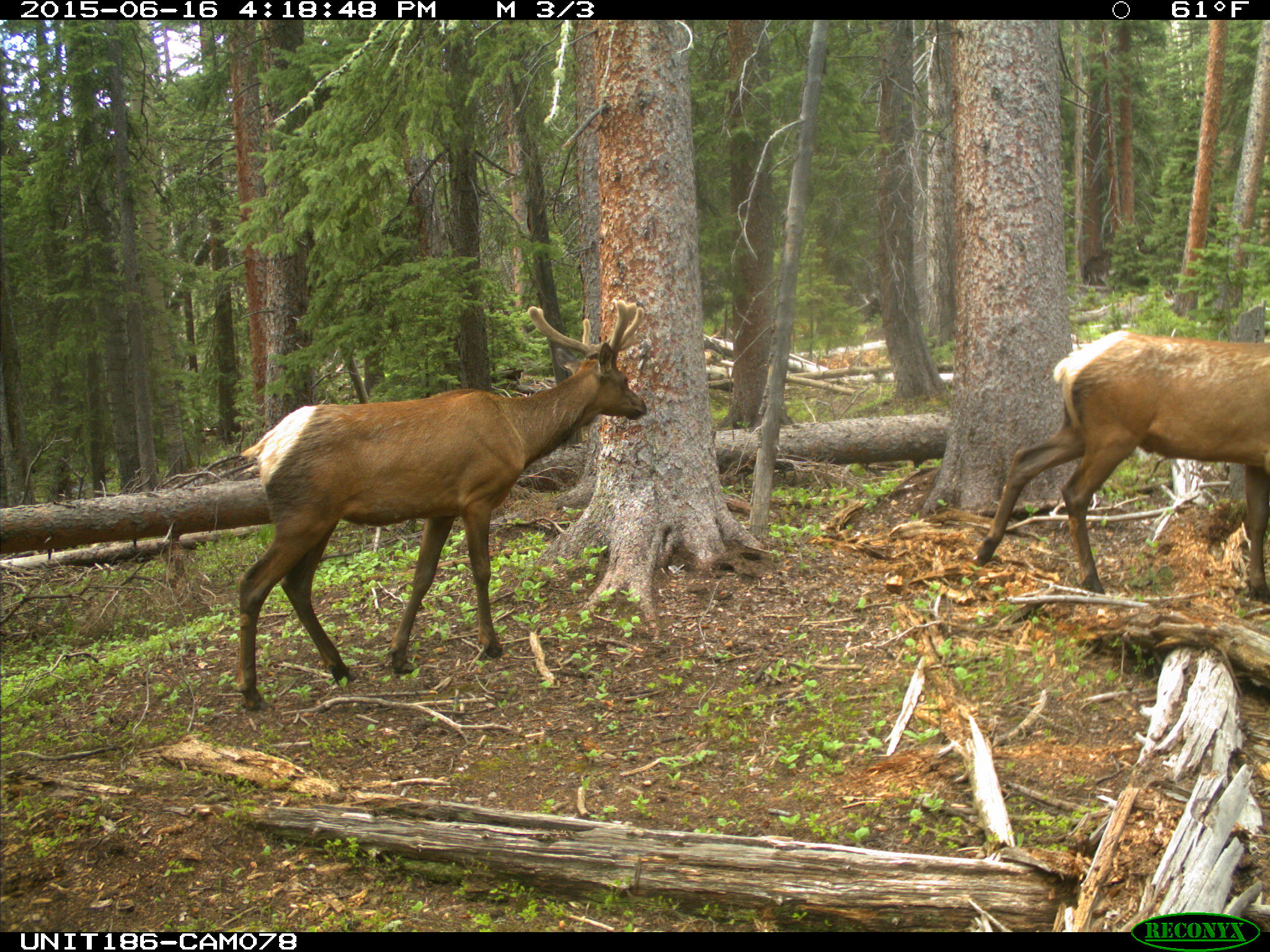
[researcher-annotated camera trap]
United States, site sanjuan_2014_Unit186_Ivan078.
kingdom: Animalia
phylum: Chordata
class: Mammalia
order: Artiodactyla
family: Cervidae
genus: Cervus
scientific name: Cervus elaphus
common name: red deer